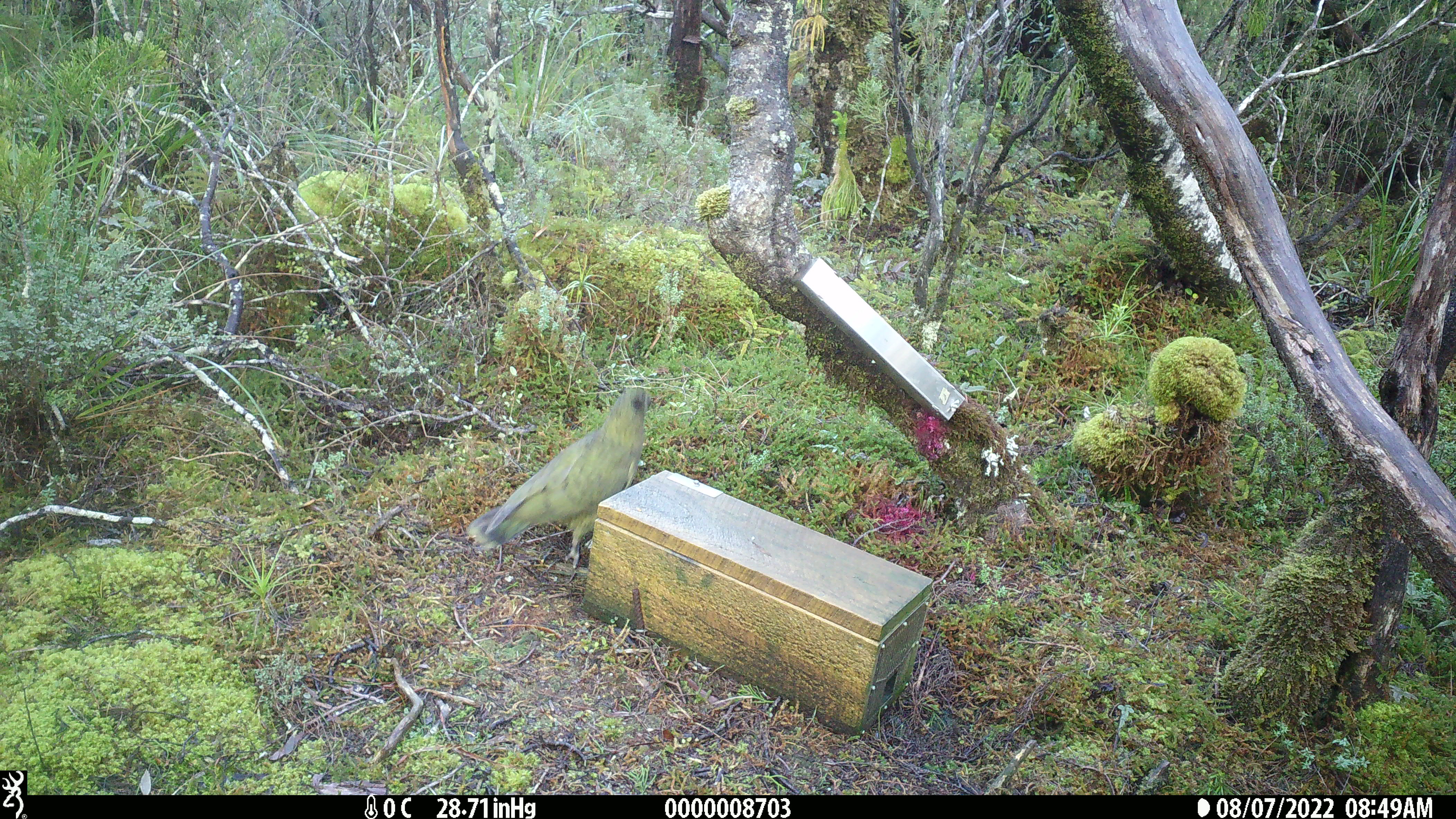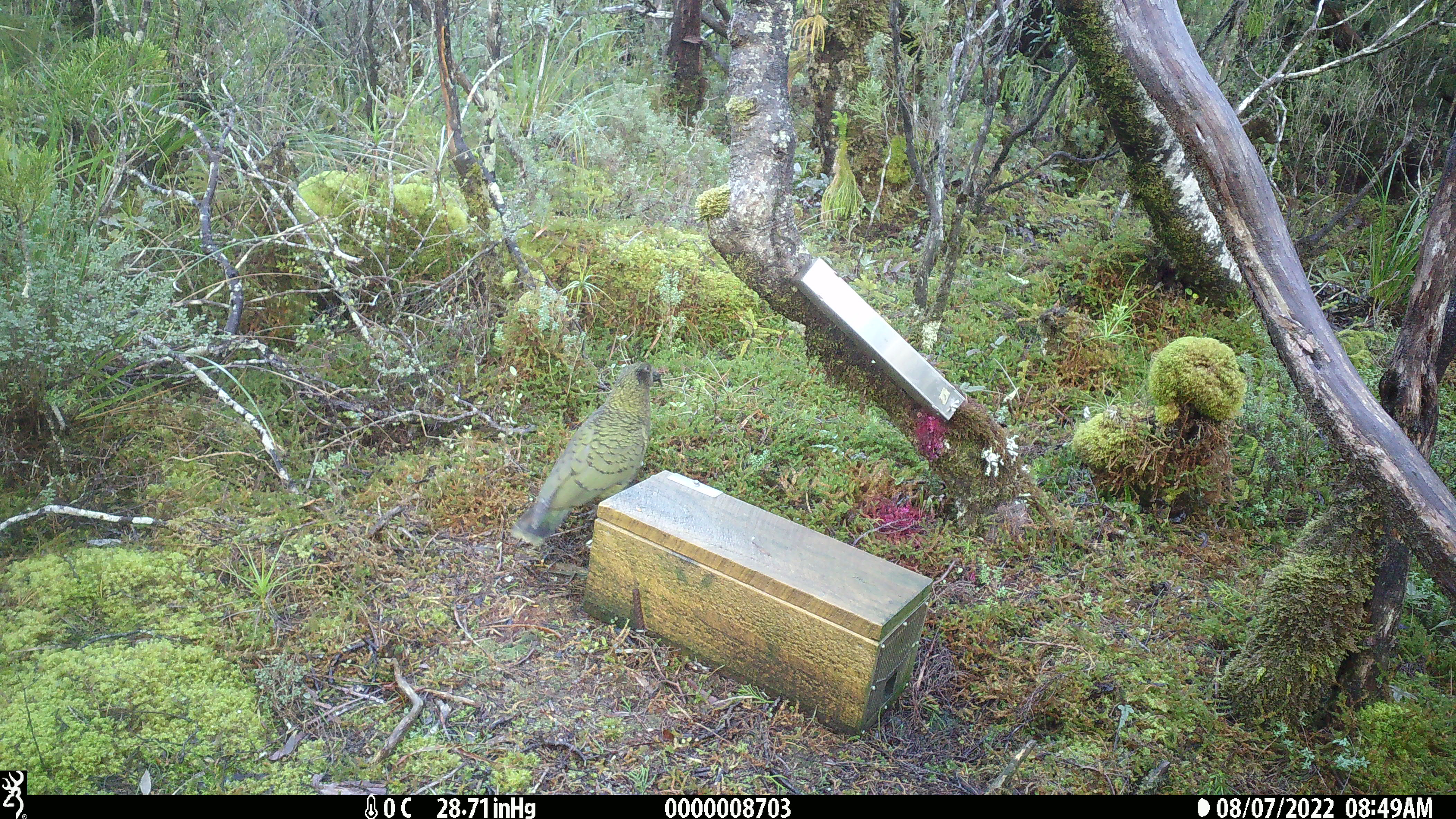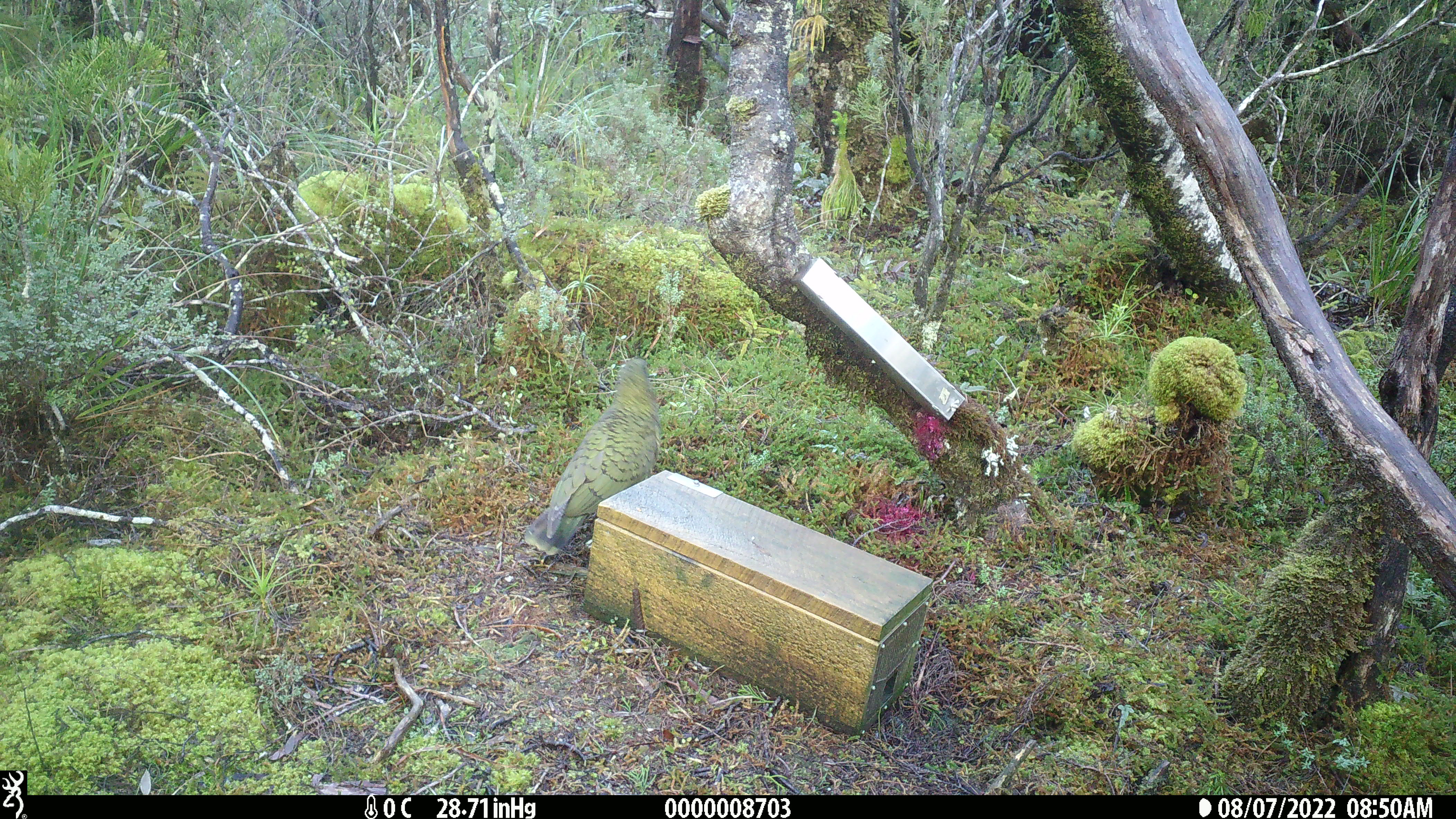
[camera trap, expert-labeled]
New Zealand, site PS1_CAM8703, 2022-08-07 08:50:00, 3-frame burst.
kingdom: Animalia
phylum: Chordata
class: Aves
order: Psittaciformes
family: Strigopidae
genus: Nestor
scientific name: Nestor notabilis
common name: kea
Kea (Nestor notabilis).